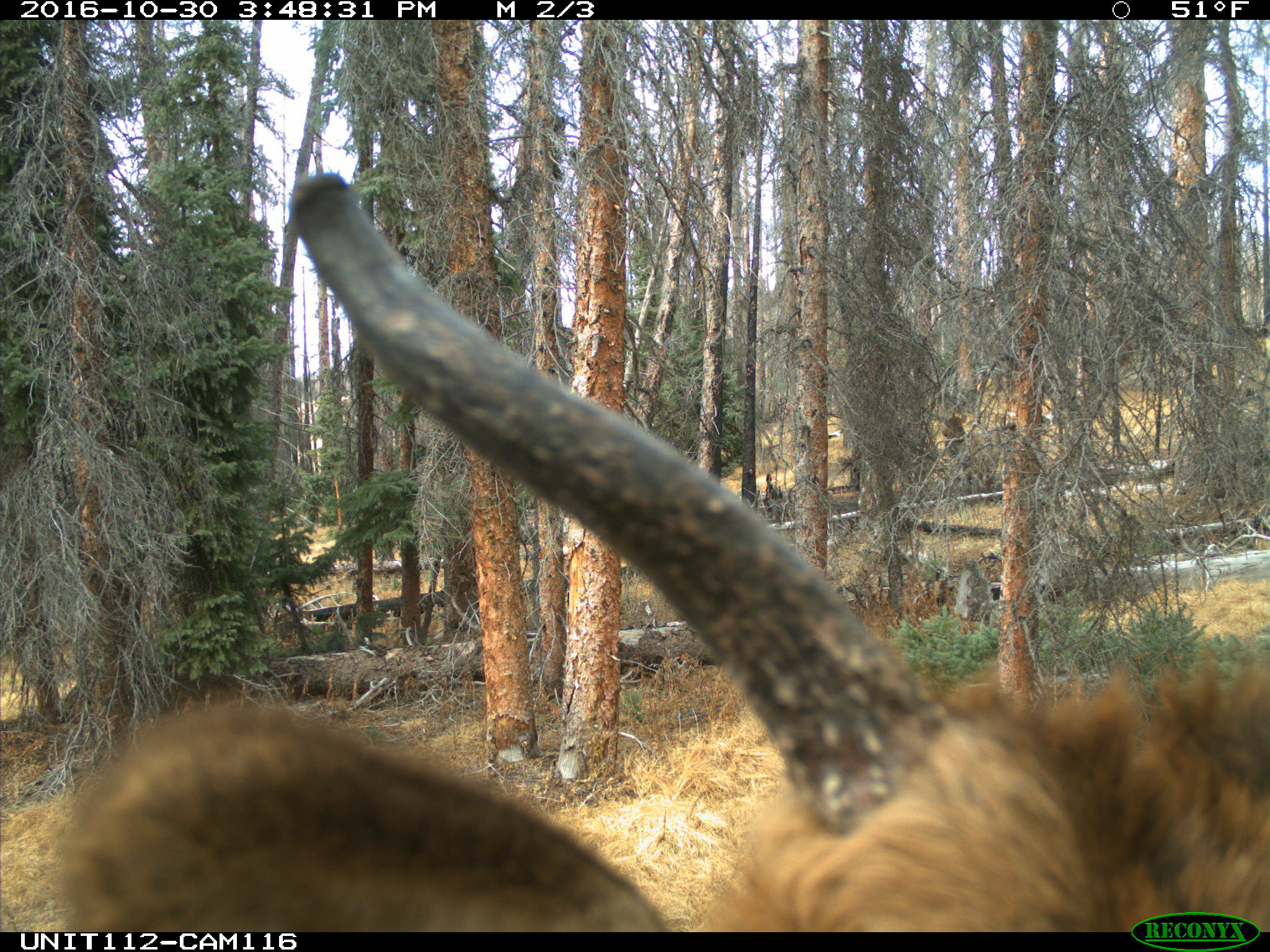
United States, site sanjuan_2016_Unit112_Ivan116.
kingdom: Animalia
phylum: Chordata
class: Mammalia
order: Artiodactyla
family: Cervidae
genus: Cervus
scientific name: Cervus elaphus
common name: red deer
Cervus elaphus (red deer).